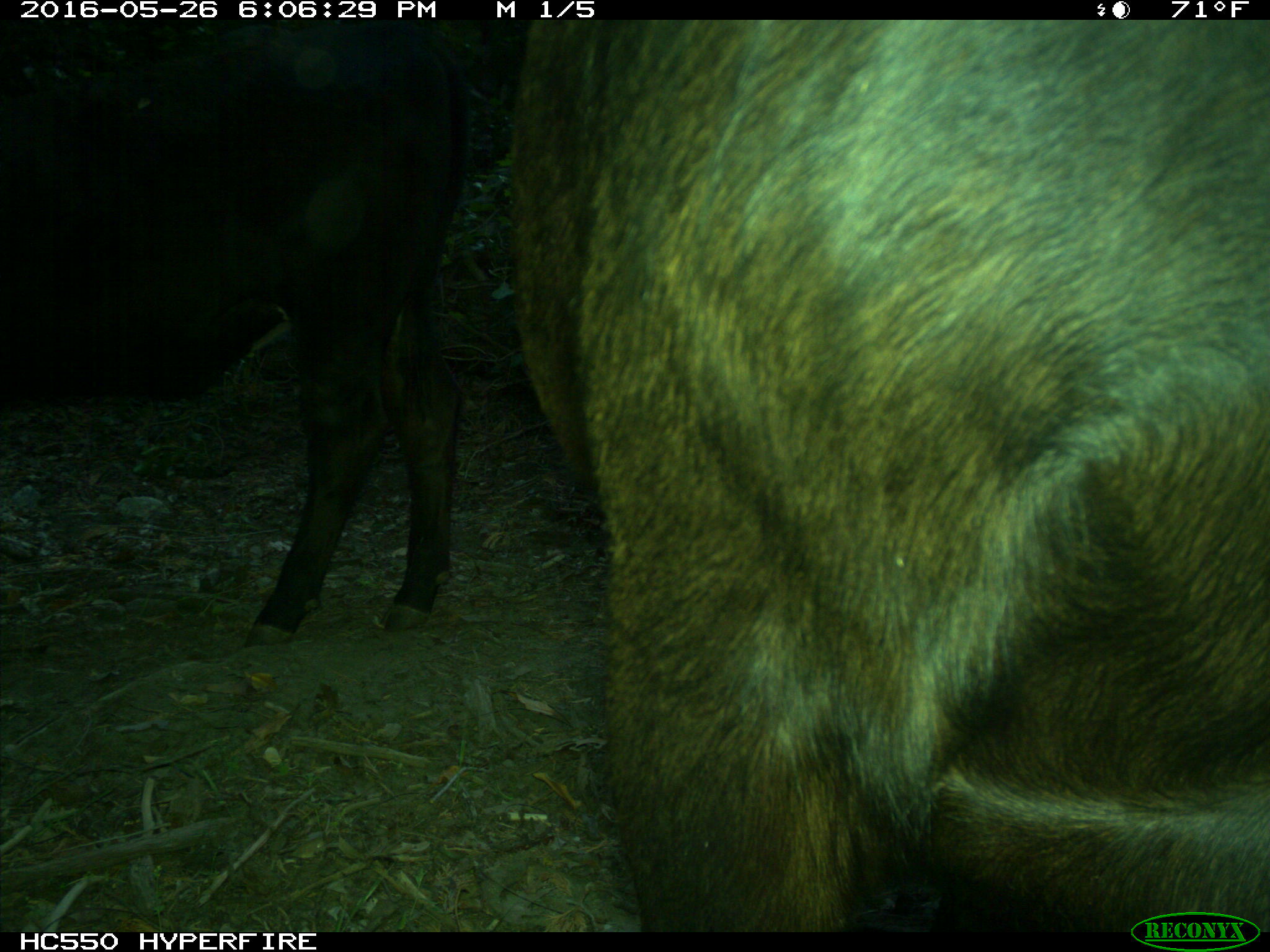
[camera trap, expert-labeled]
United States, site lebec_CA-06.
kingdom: Animalia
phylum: Chordata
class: Mammalia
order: Artiodactyla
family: Bovidae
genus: Bos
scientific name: Bos taurus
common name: domestic cow